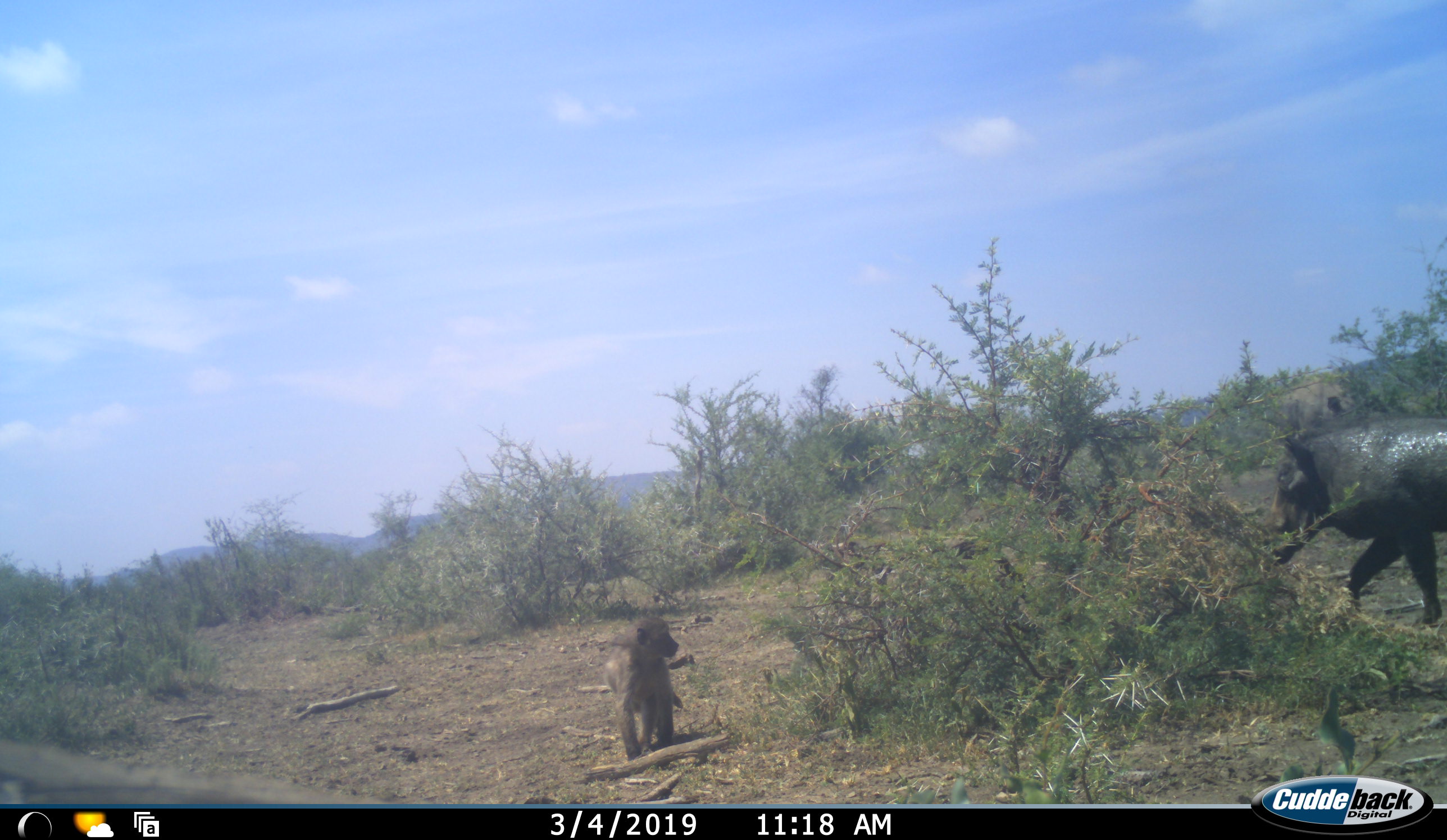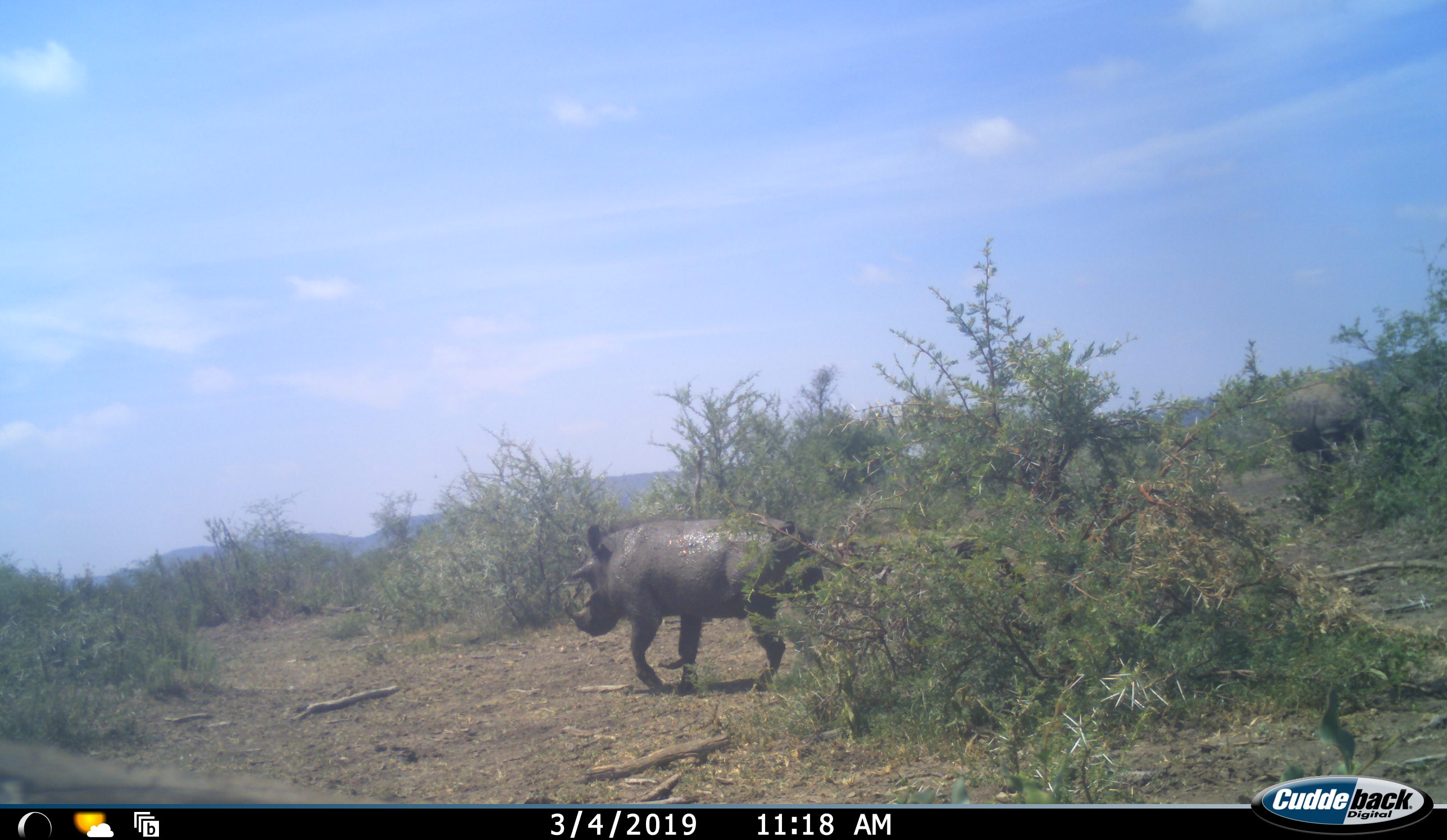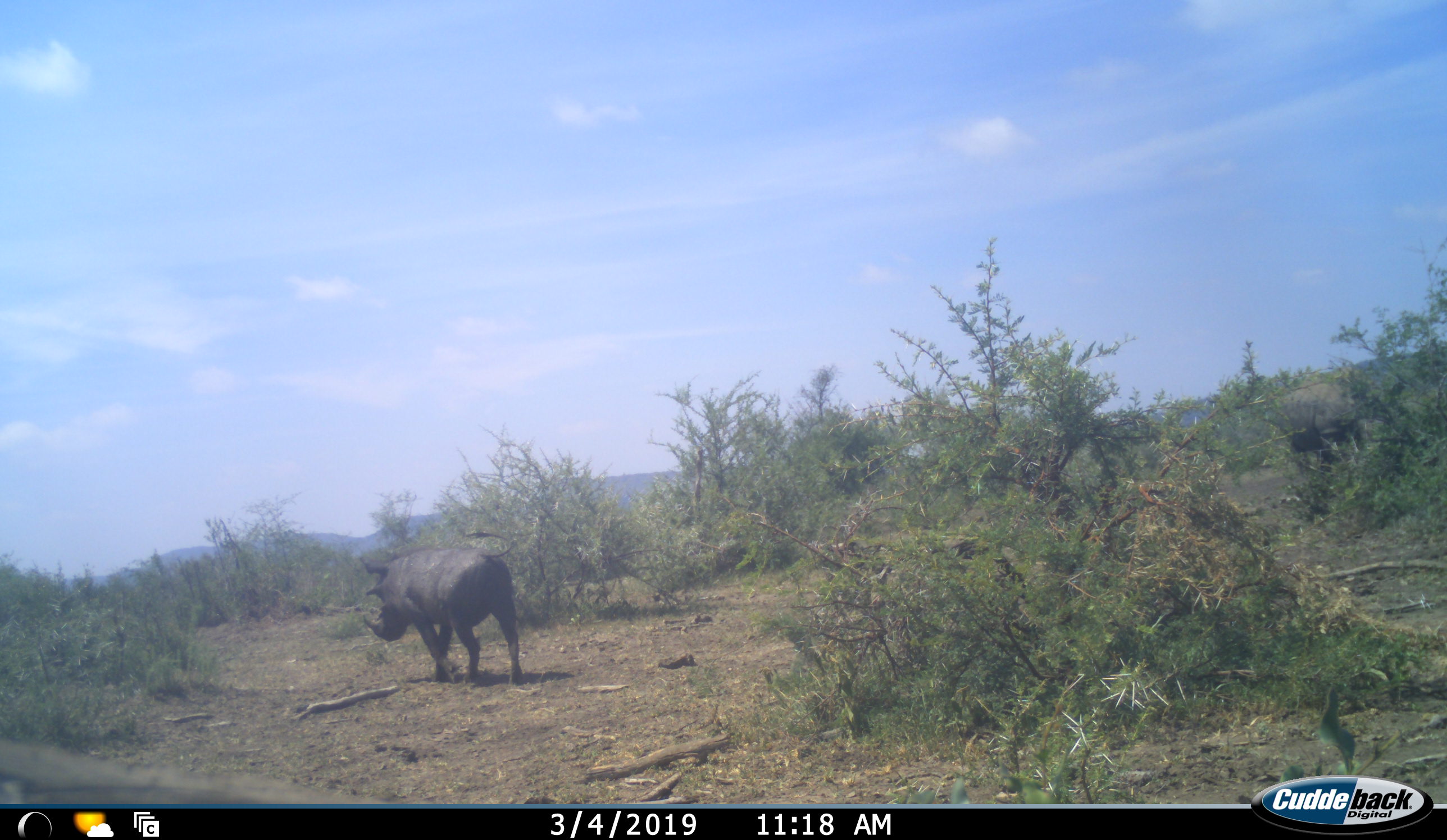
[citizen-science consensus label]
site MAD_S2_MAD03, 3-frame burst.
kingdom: Animalia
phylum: Chordata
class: Mammalia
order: Primates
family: Cercopithecidae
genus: Papio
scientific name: Papio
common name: baboon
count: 1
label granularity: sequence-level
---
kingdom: Animalia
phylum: Chordata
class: Mammalia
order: Artiodactyla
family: Suidae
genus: Phacochoerus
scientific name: Phacochoerus africanus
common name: warthog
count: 1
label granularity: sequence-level